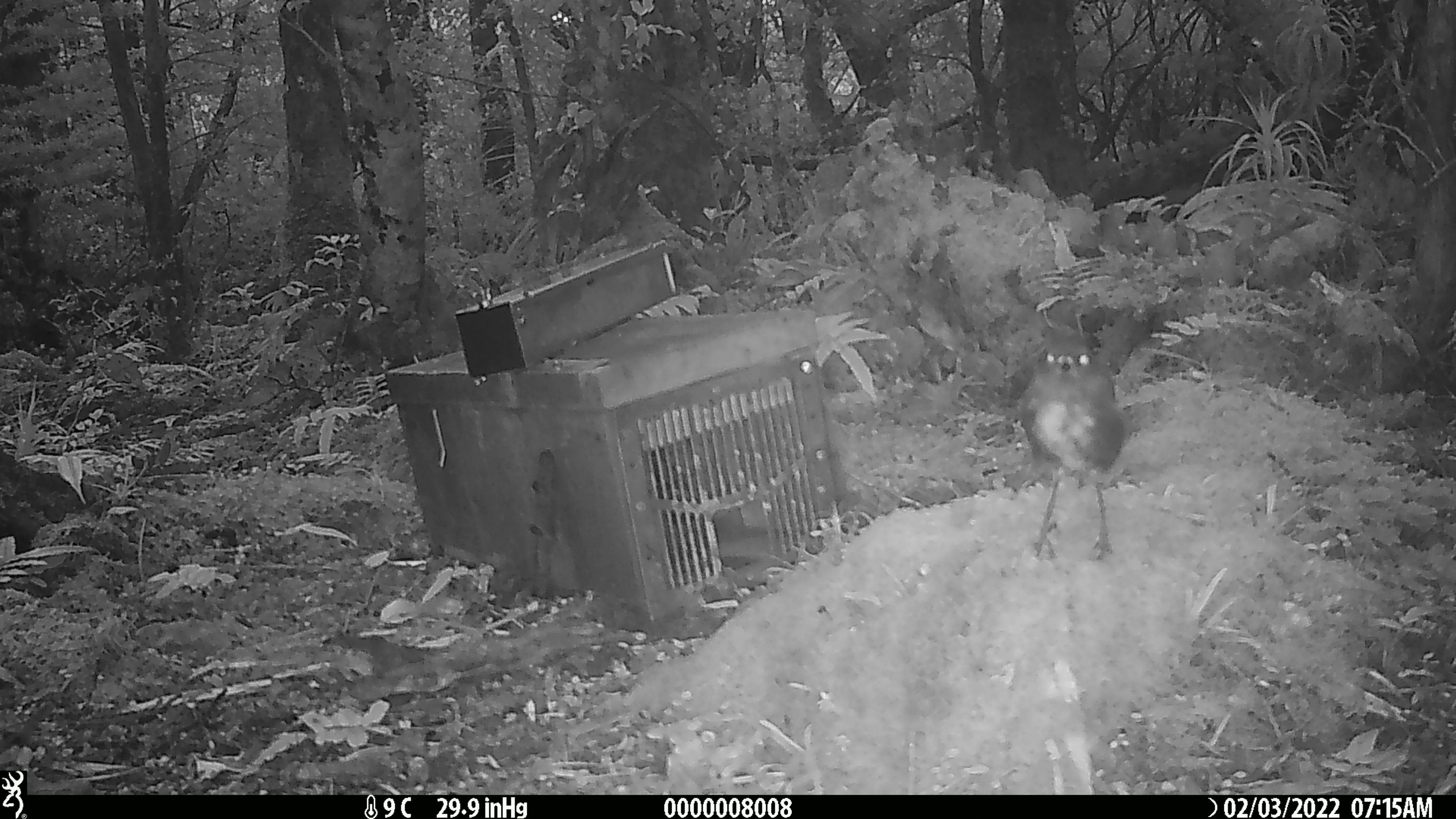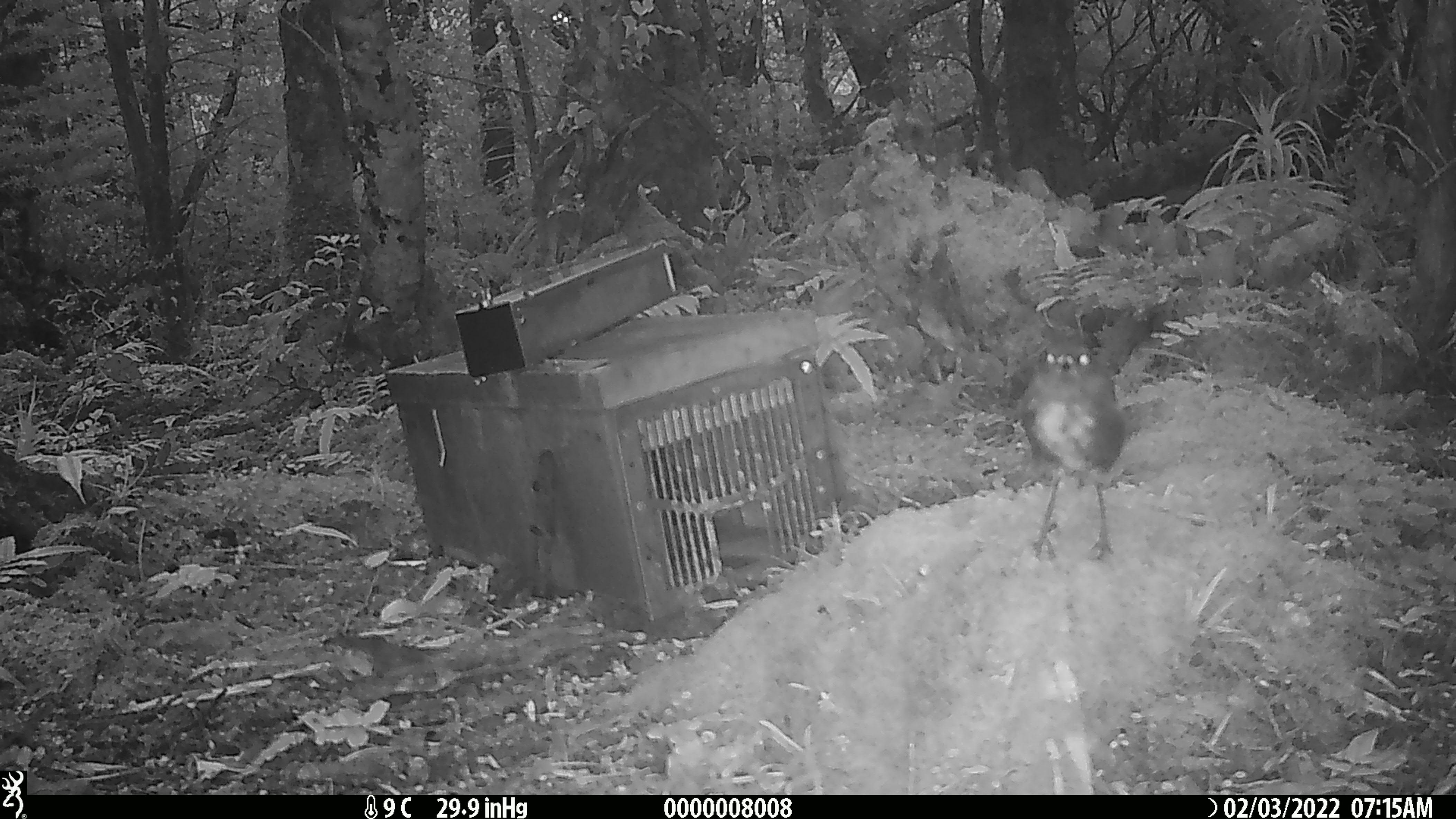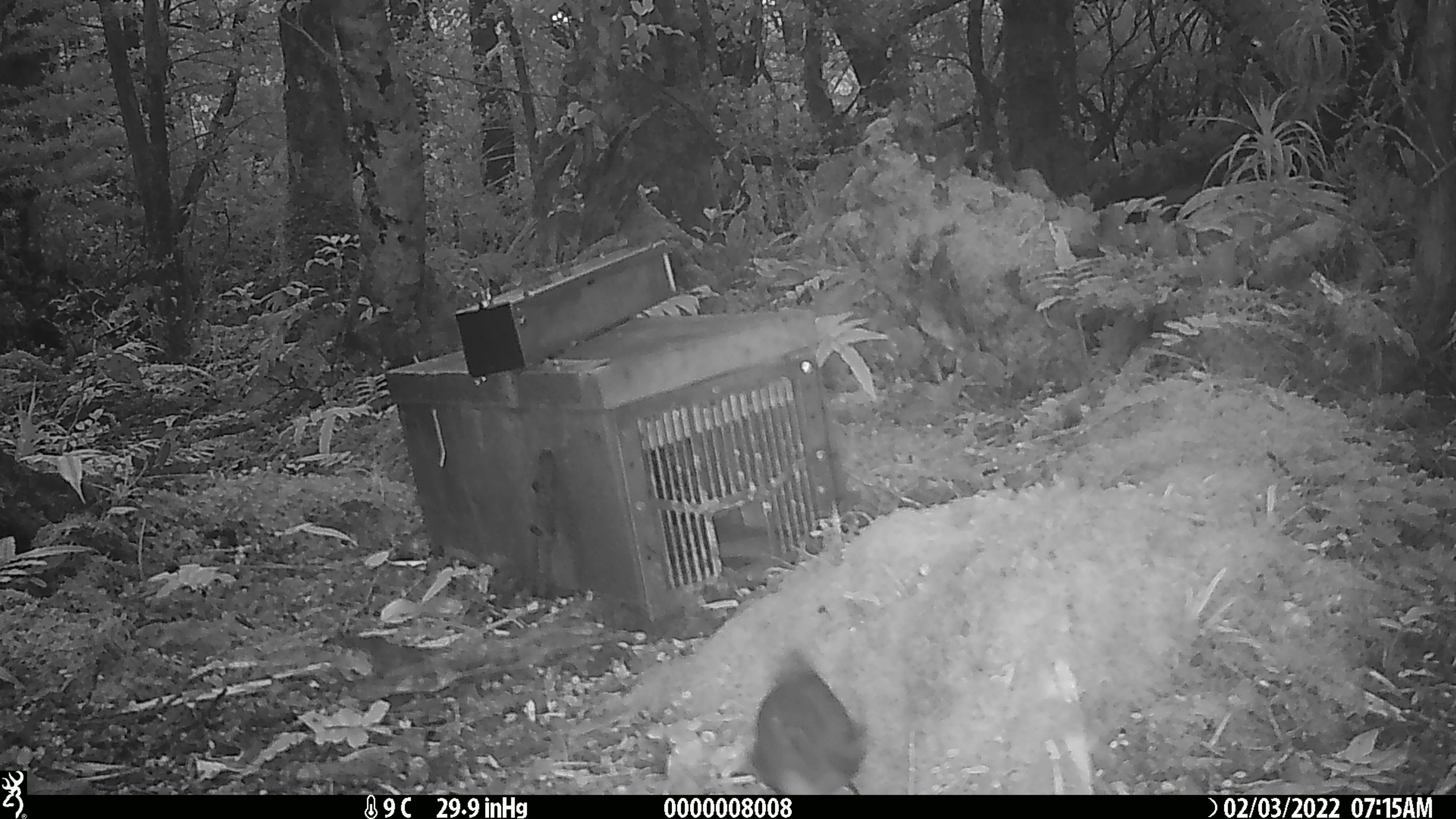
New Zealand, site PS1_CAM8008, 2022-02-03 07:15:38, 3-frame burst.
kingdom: Animalia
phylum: Chordata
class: Aves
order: Passeriformes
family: Petroicidae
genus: Petroica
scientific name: Petroica australis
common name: new zealand robin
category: robin